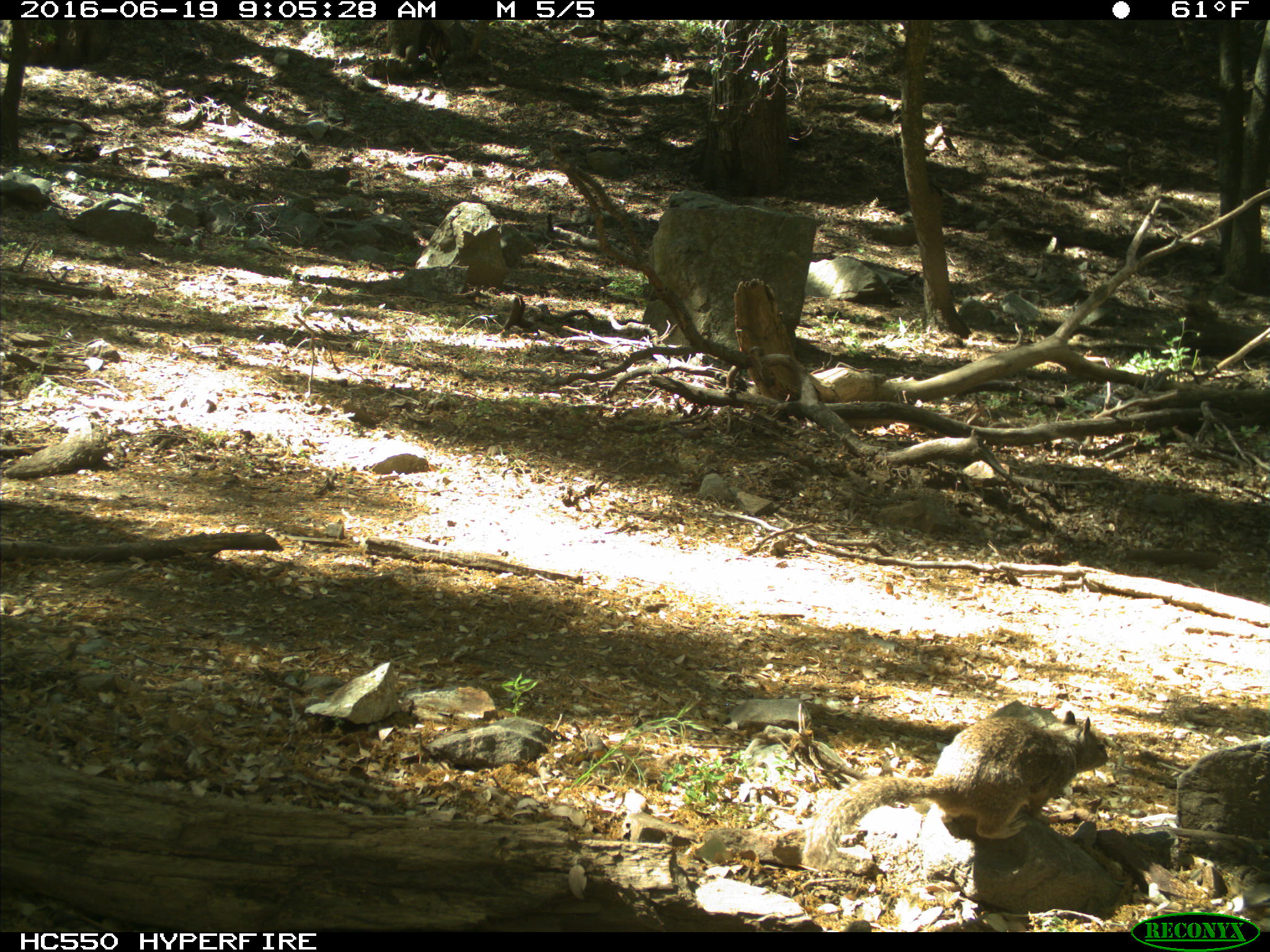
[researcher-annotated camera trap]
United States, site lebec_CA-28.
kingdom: Animalia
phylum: Chordata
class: Mammalia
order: Rodentia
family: Sciuridae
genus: Otospermophilus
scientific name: Otospermophilus beecheyi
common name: california ground squirrel